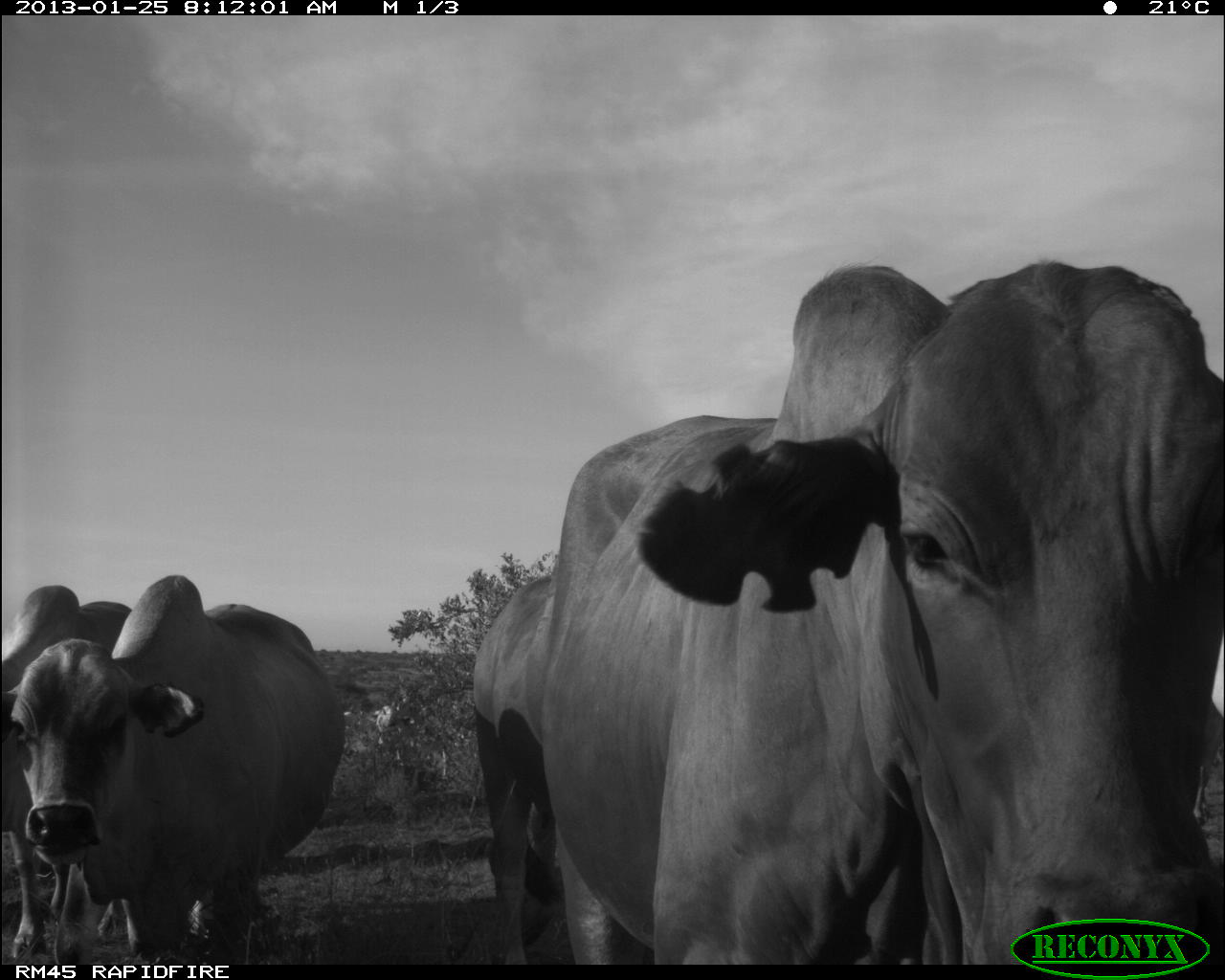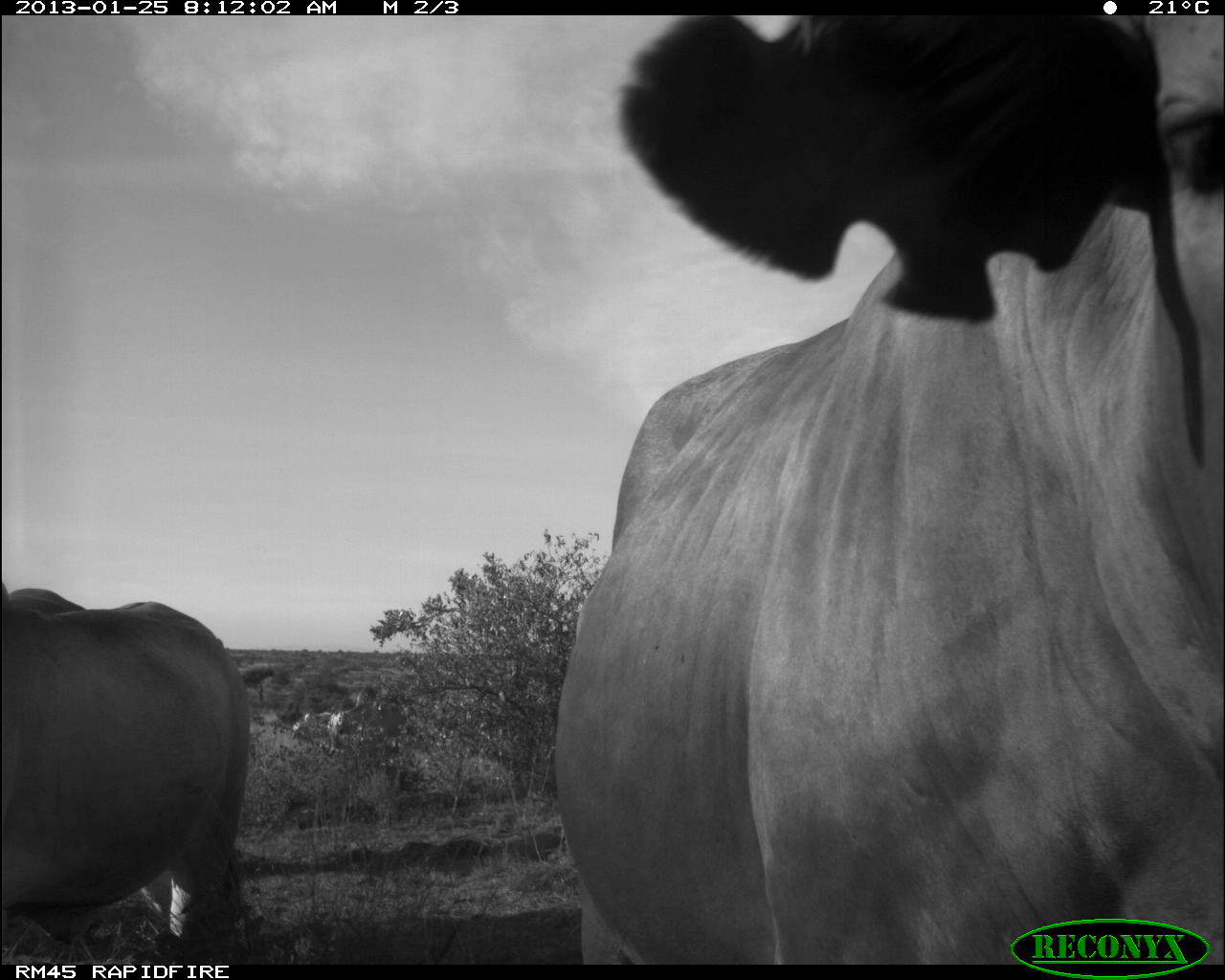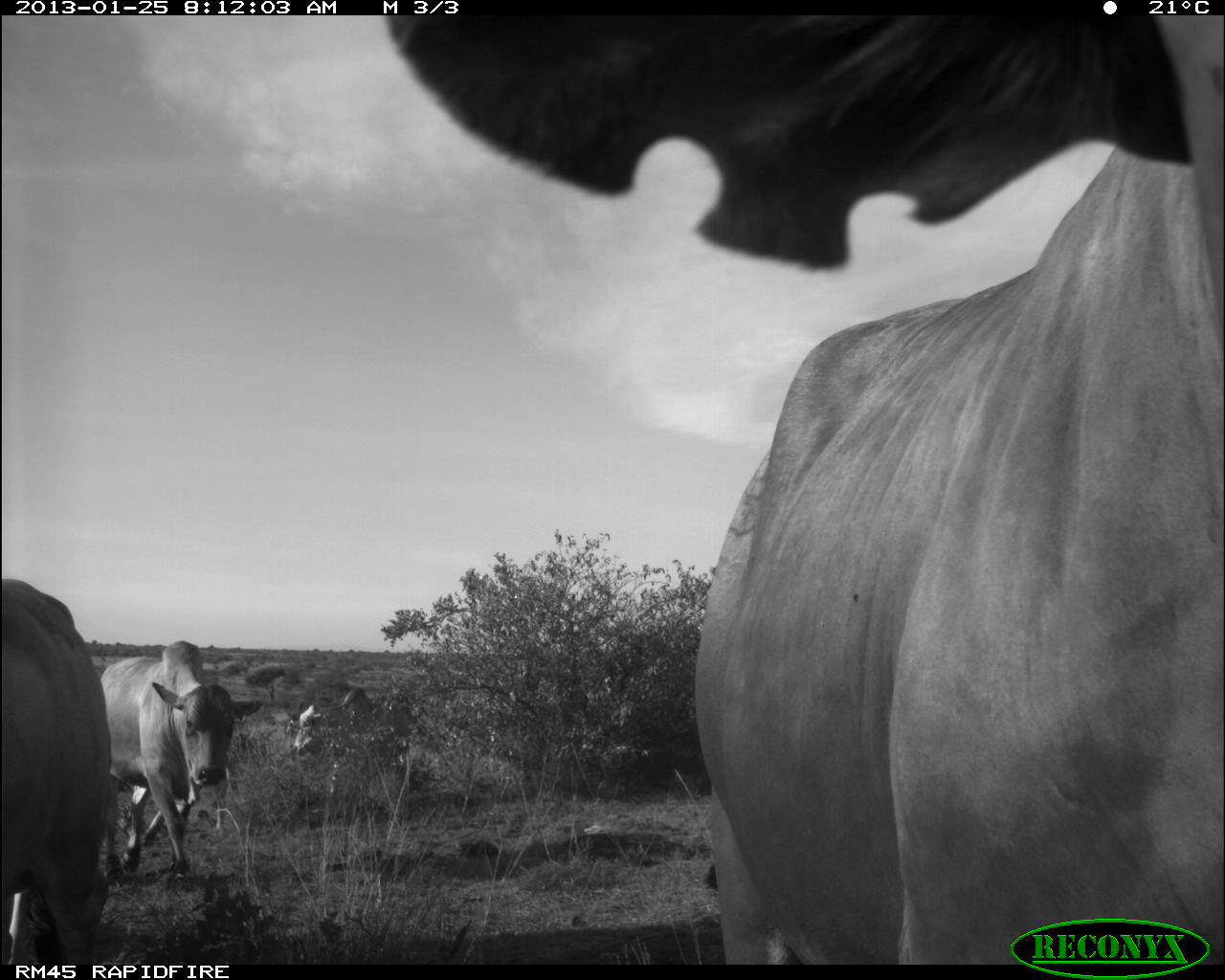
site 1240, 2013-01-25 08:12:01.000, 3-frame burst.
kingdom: Animalia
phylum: Chordata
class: Mammalia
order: Artiodactyla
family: Bovidae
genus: Bos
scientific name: Bos taurus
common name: domestic cattle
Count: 4.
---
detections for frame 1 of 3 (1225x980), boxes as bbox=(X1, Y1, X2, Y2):
bos taurus: bbox=(532, 255, 1225, 963); bbox=(0, 568, 349, 963); bbox=(0, 584, 137, 963); bbox=(468, 569, 588, 960)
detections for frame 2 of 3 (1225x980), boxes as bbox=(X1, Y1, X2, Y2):
bos taurus: bbox=(549, 12, 1225, 963); bbox=(0, 579, 251, 959); bbox=(328, 686, 422, 764)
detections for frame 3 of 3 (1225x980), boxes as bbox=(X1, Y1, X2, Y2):
bos taurus: bbox=(383, 11, 1225, 965); bbox=(0, 575, 113, 964); bbox=(98, 638, 261, 878); bbox=(291, 687, 413, 795)